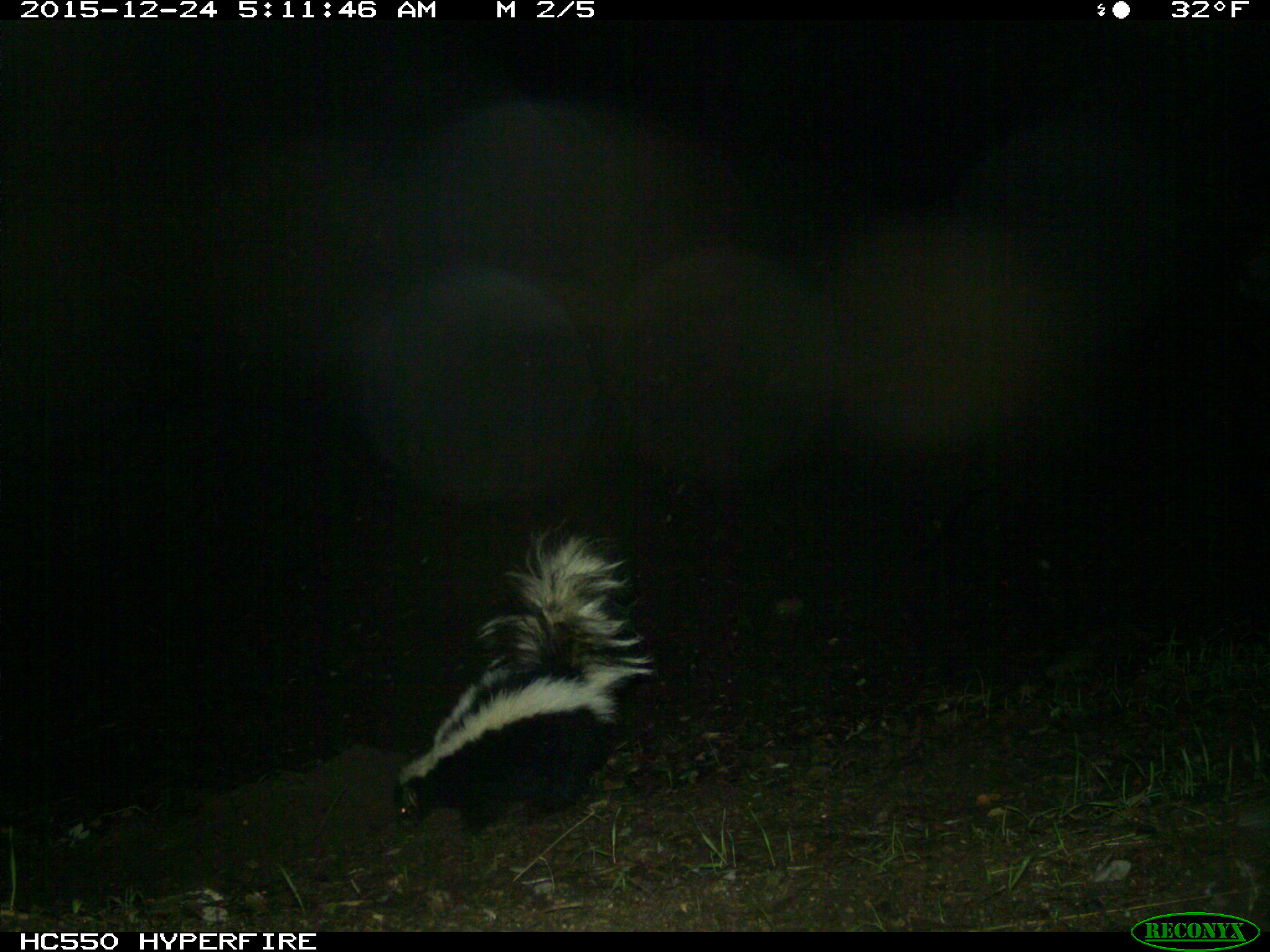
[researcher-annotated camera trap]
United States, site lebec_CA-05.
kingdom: Animalia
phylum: Chordata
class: Mammalia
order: Carnivora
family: Mephitidae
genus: Mephitis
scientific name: Mephitis mephitis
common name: striped skunk